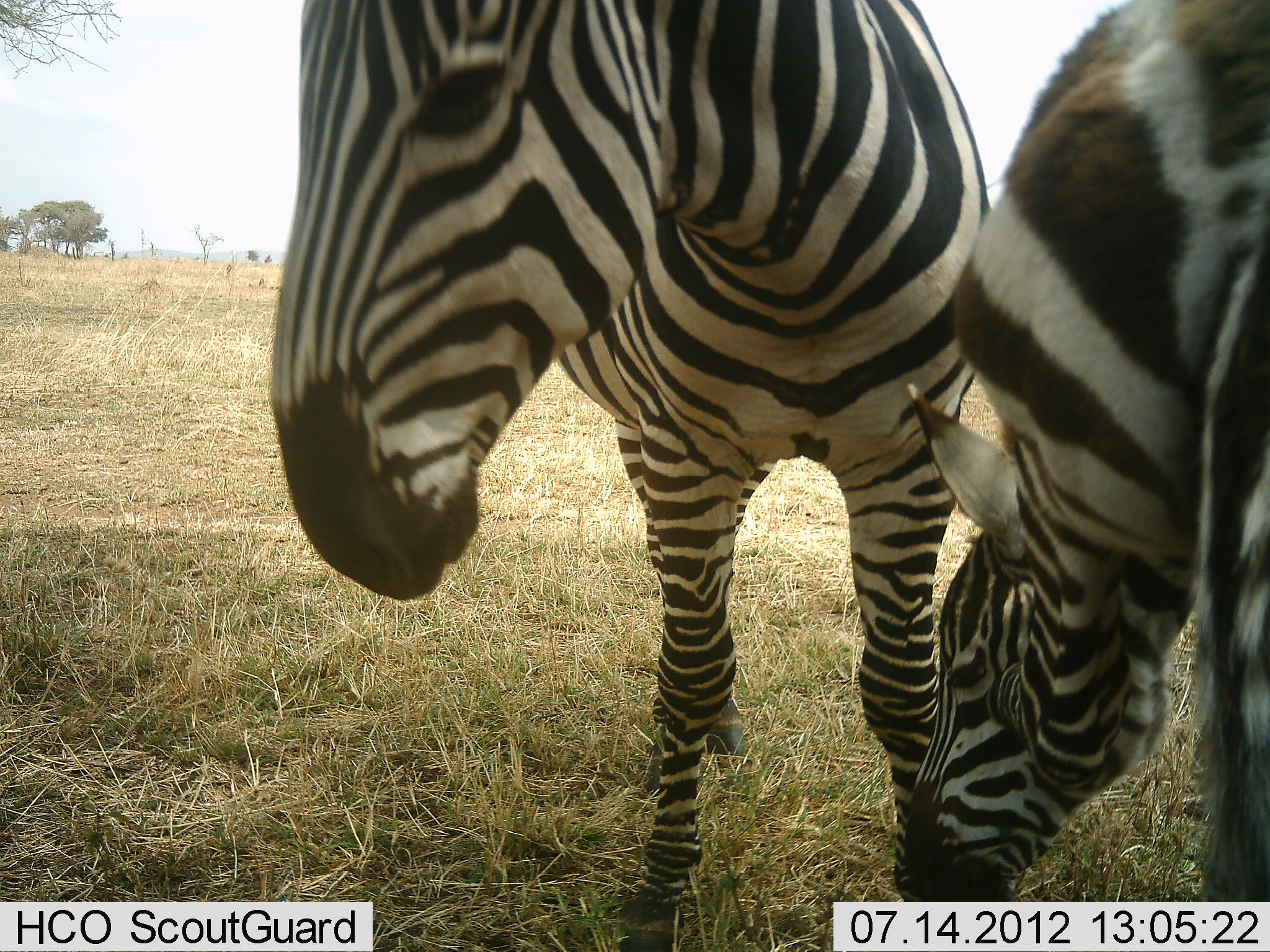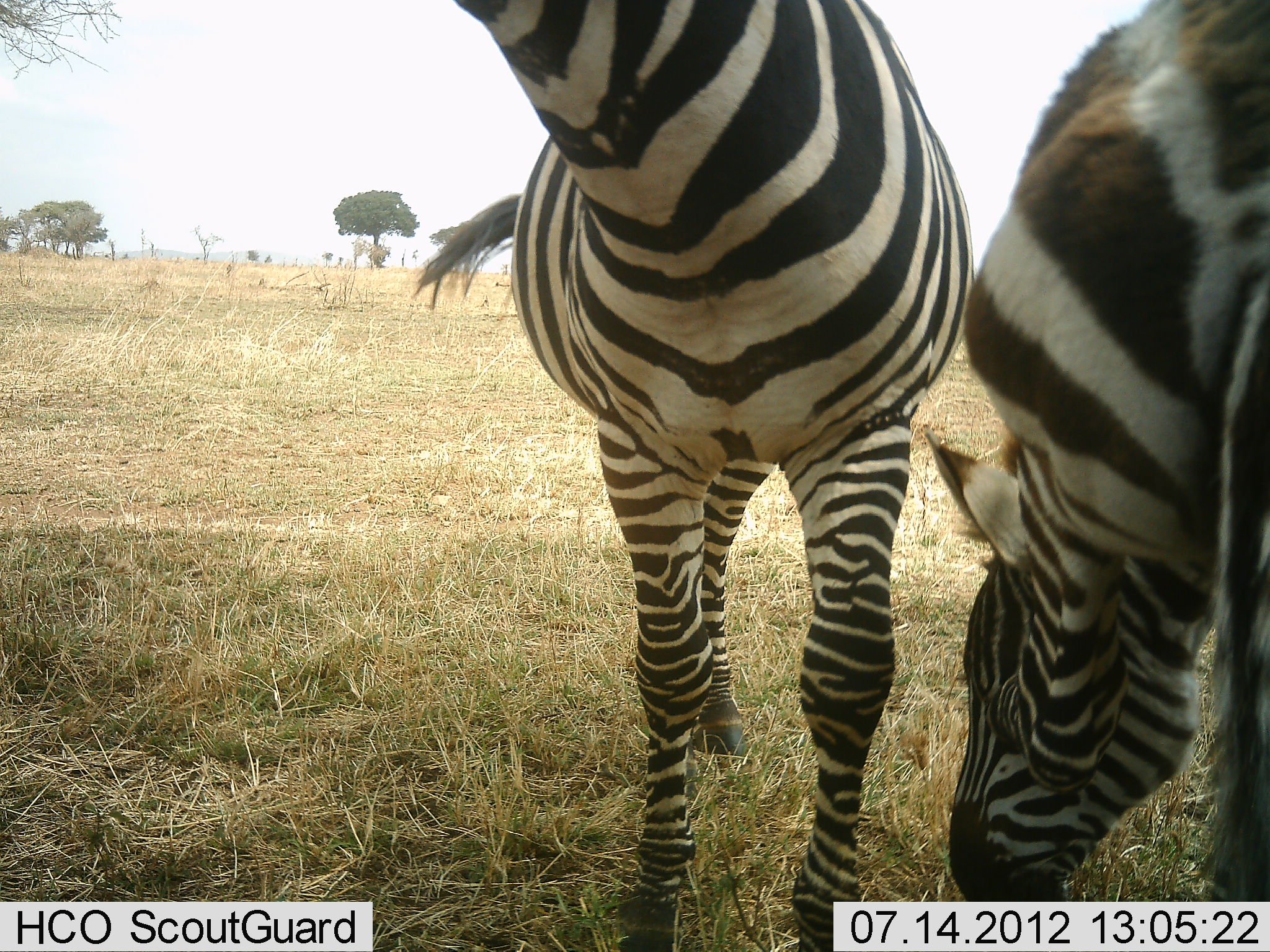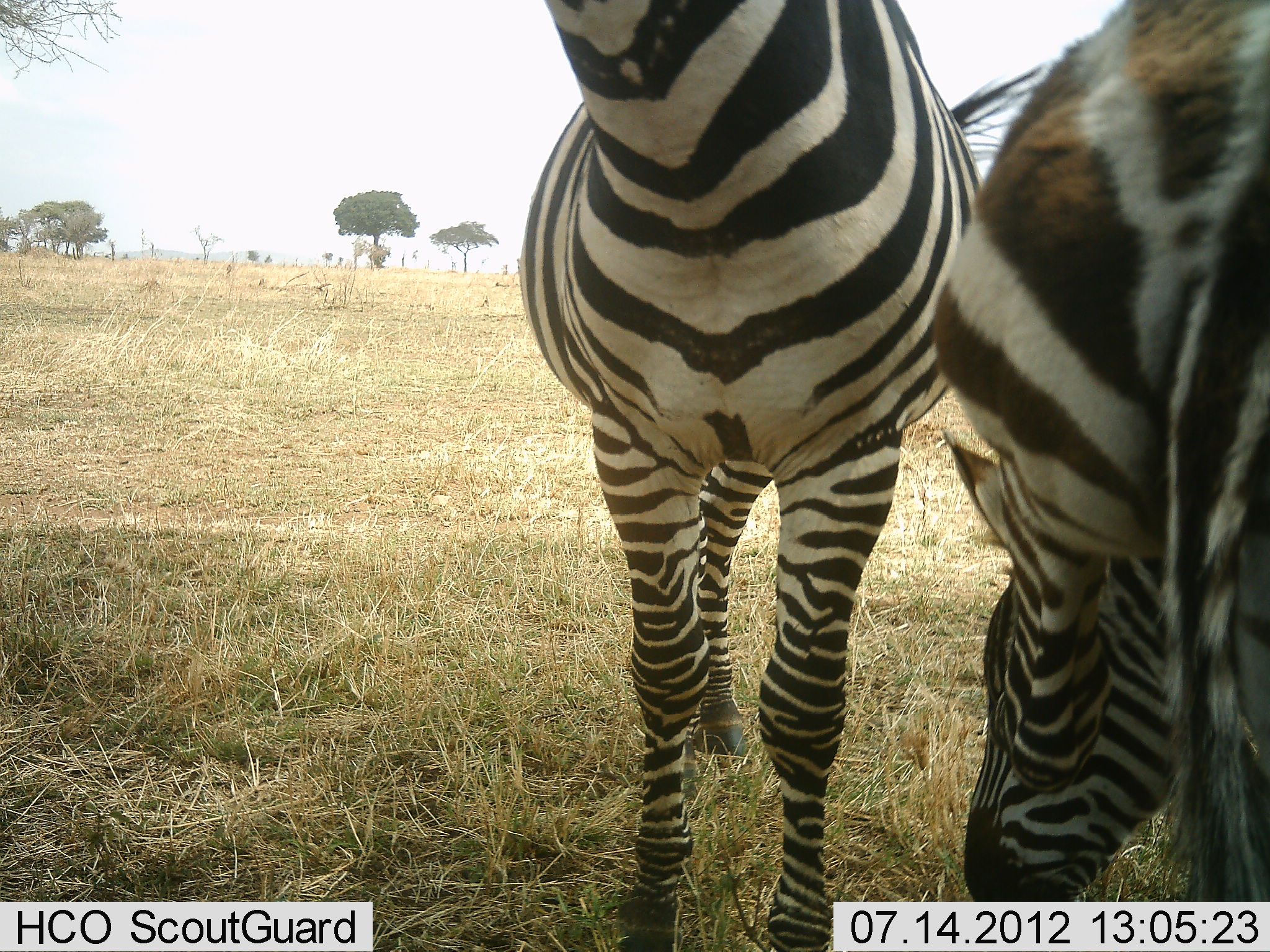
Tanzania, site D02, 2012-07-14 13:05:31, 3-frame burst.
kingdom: Animalia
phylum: Chordata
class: Mammalia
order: Perissodactyla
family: Equidae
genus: Equus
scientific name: Equus quagga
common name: plains zebra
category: zebra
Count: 2.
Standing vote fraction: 80%.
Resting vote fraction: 0%.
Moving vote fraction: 10%.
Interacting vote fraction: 10%.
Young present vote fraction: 10%.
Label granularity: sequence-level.